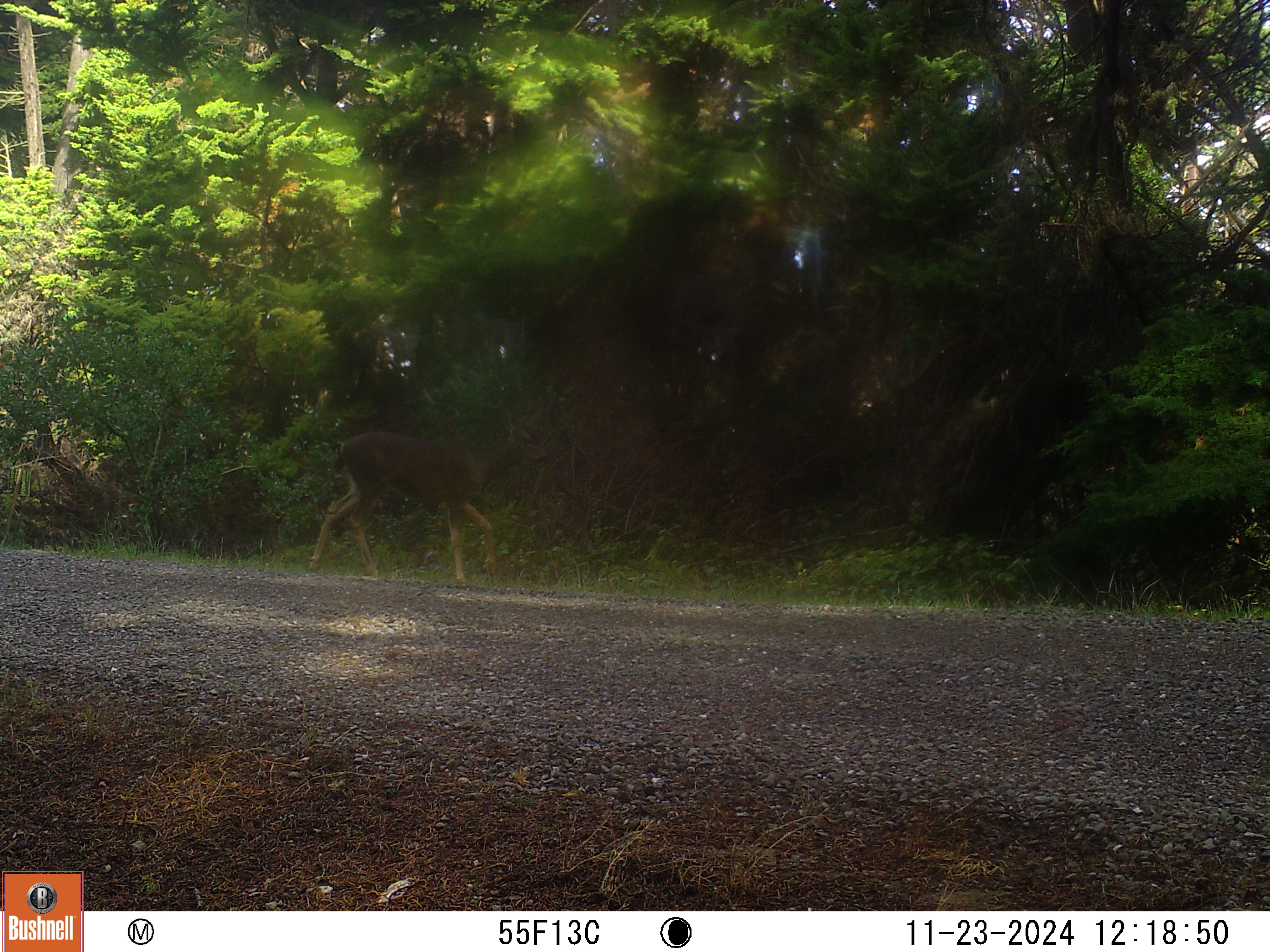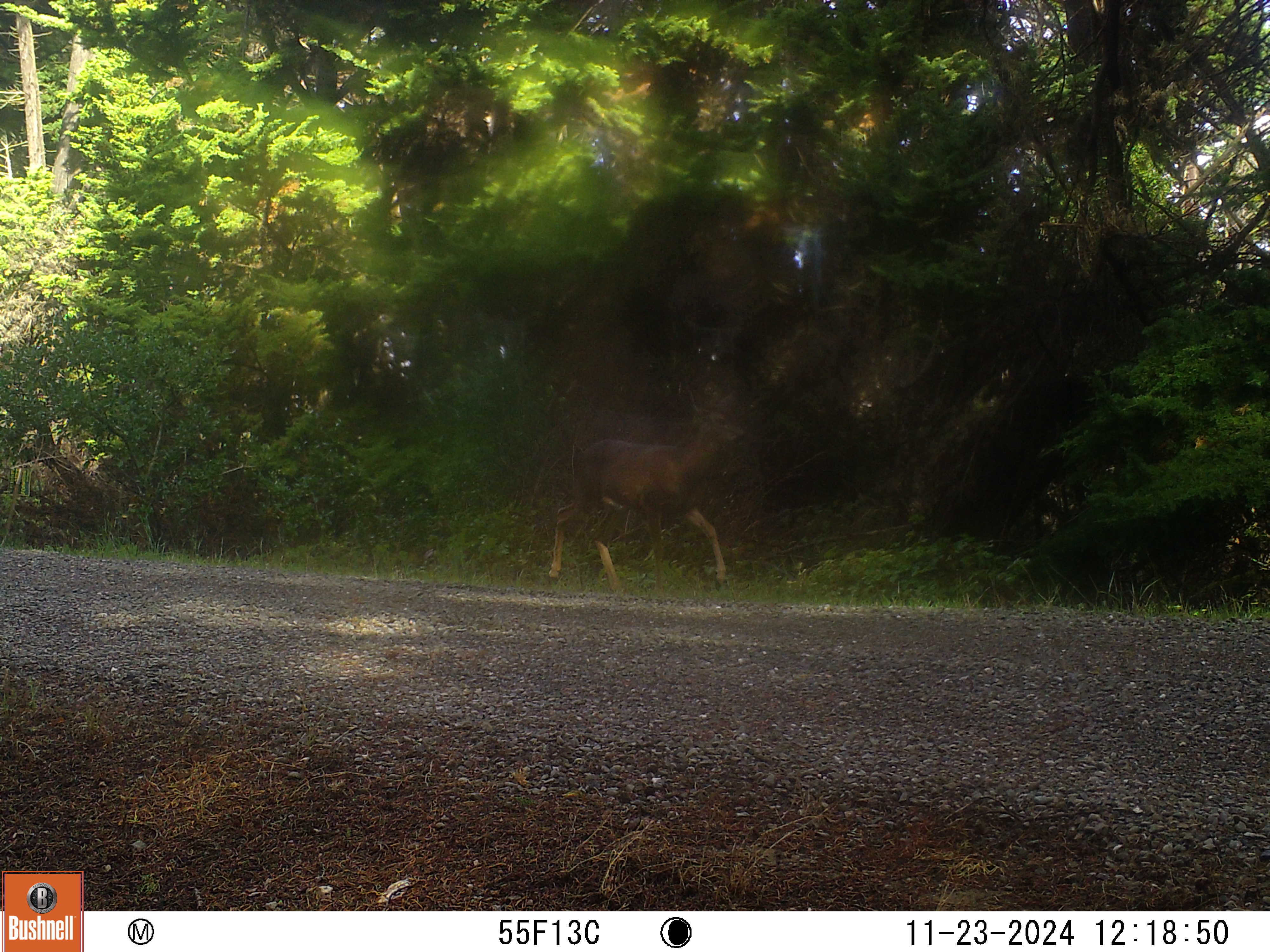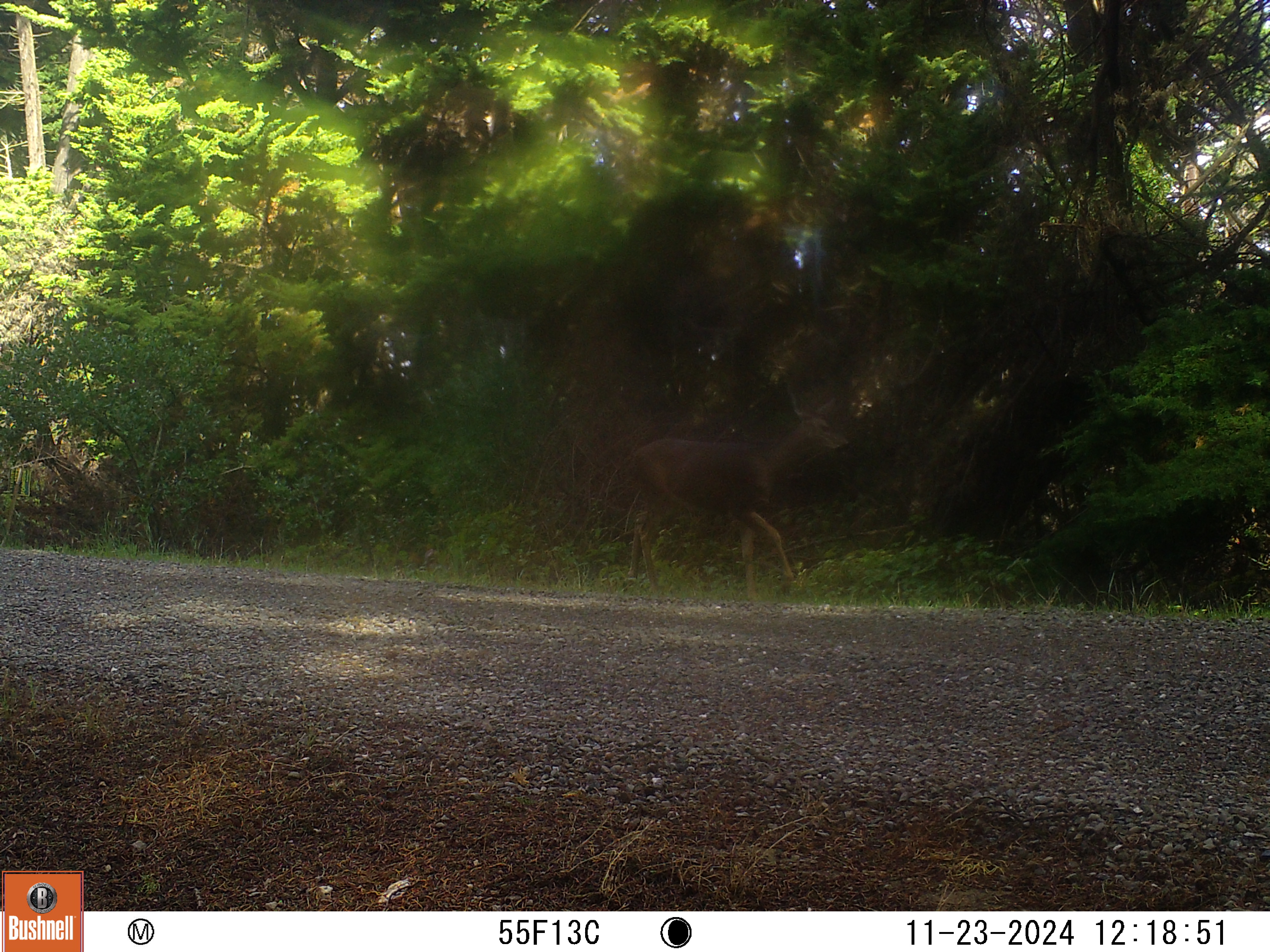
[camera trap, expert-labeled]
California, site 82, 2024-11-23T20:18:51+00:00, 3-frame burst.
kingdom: Animalia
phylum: Chordata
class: Mammalia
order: Artiodactyla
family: Cervidae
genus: Odocoileus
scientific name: Odocoileus hemionus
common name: mule deer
Mule deer (Odocoileus hemionus).